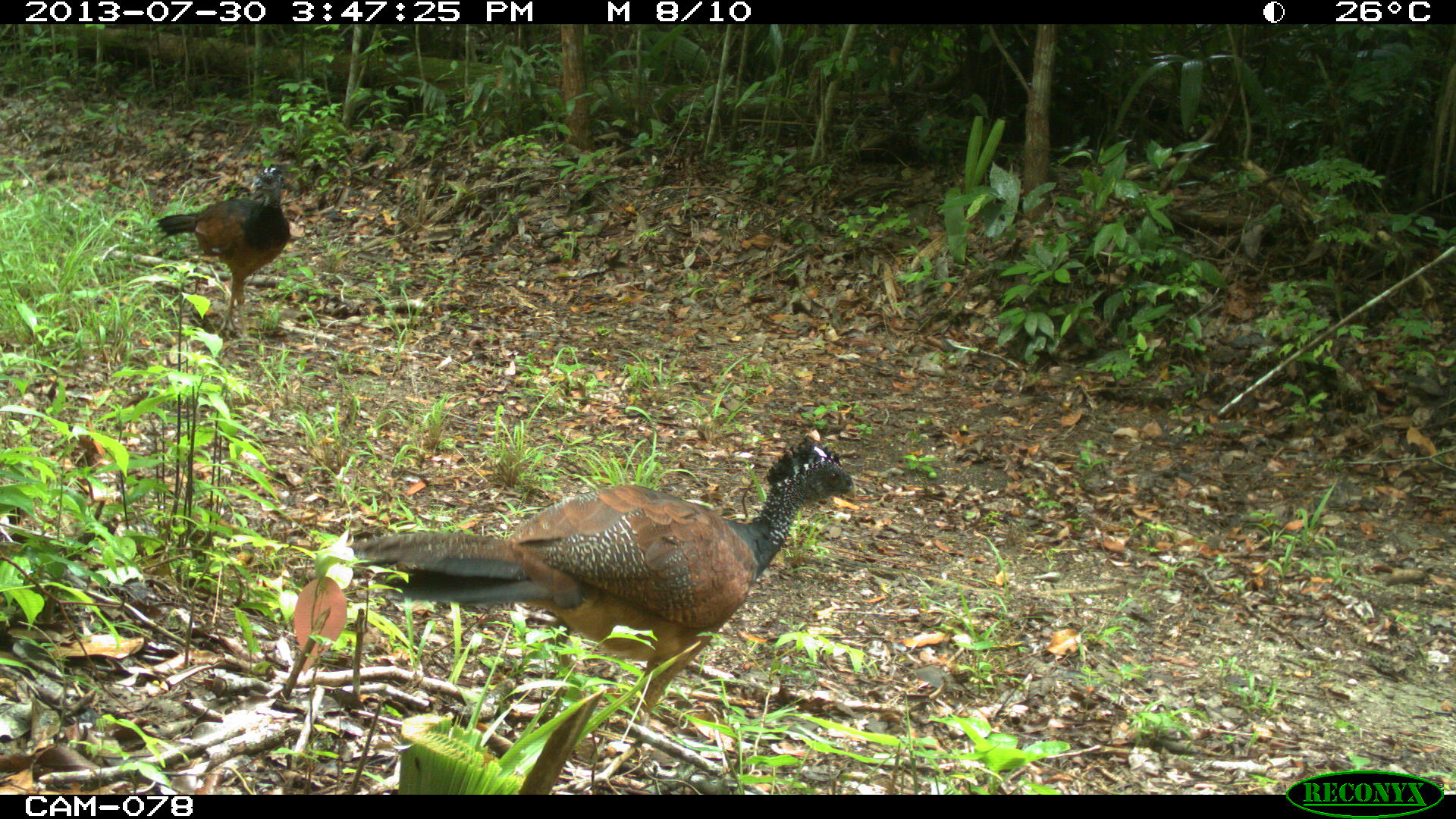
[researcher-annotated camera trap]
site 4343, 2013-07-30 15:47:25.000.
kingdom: Animalia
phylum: Chordata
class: Aves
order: Galliformes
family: Cracidae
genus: Crax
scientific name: Crax rubra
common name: great curassow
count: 2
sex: female